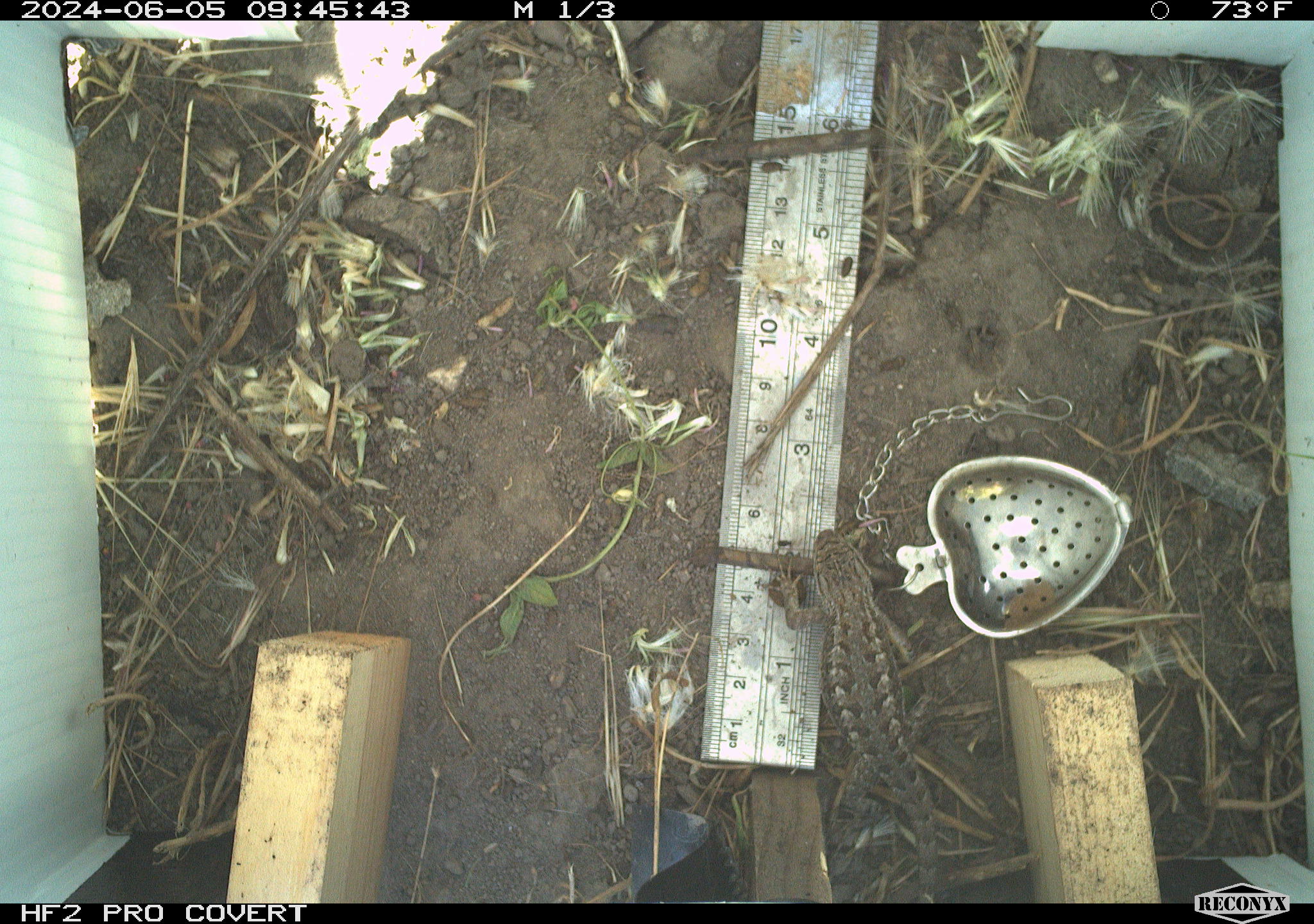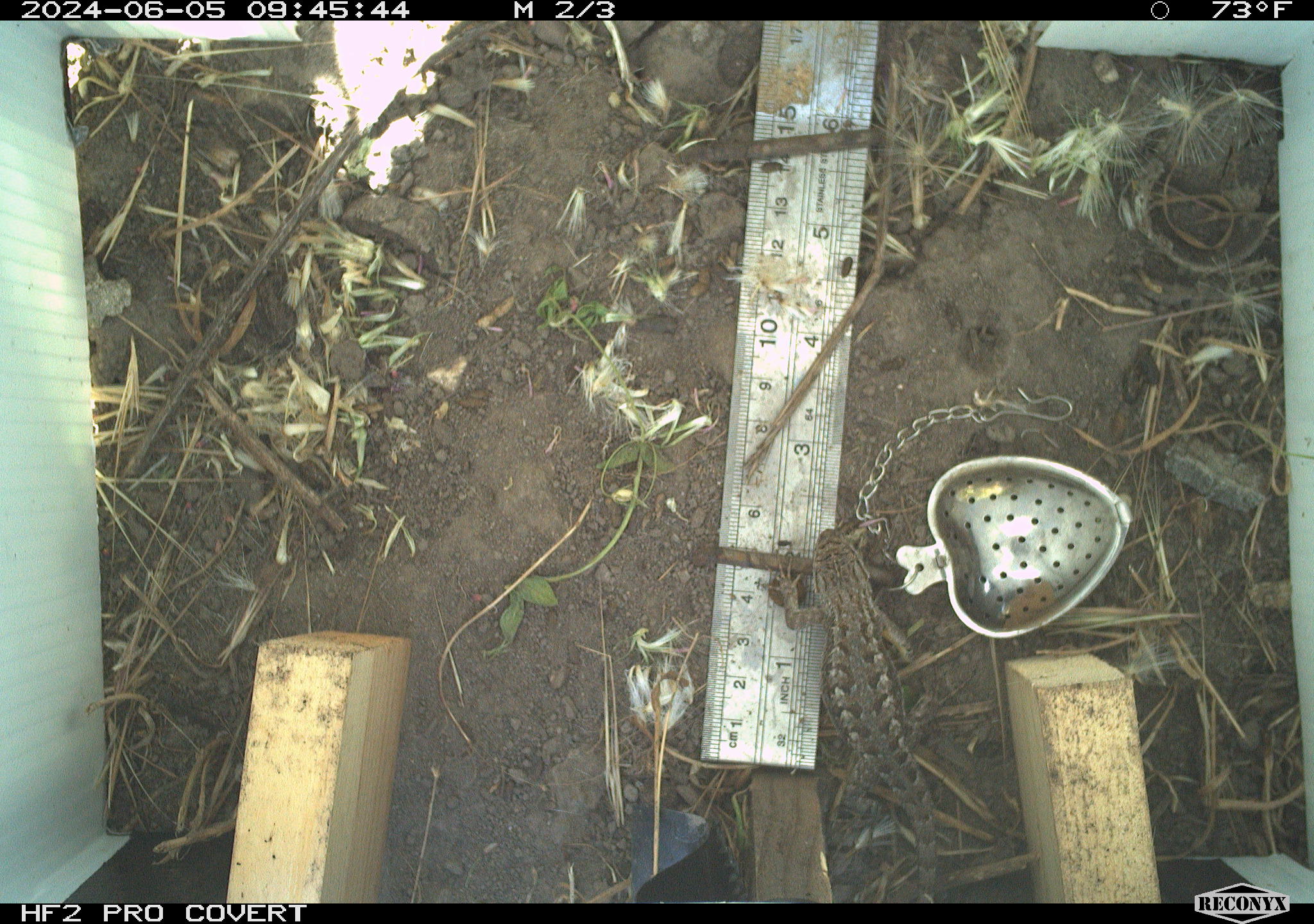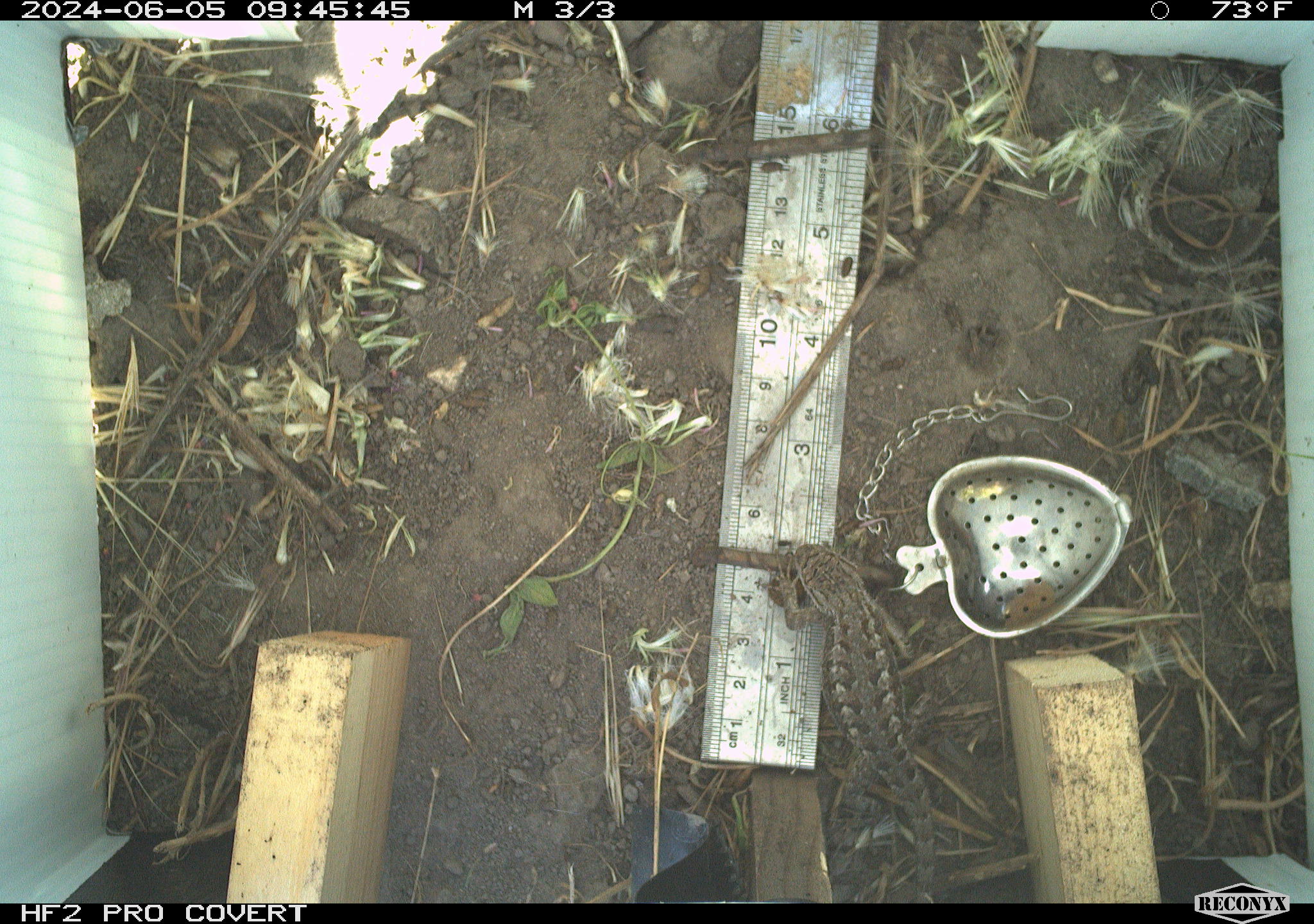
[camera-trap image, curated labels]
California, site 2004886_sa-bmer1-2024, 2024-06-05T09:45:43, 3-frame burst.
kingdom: Animalia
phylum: Chordata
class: Reptilia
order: Squamata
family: Phrynosomatidae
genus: Sceloporus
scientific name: Sceloporus occidentalis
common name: western fence lizard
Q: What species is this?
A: Western fence lizard (Sceloporus occidentalis).